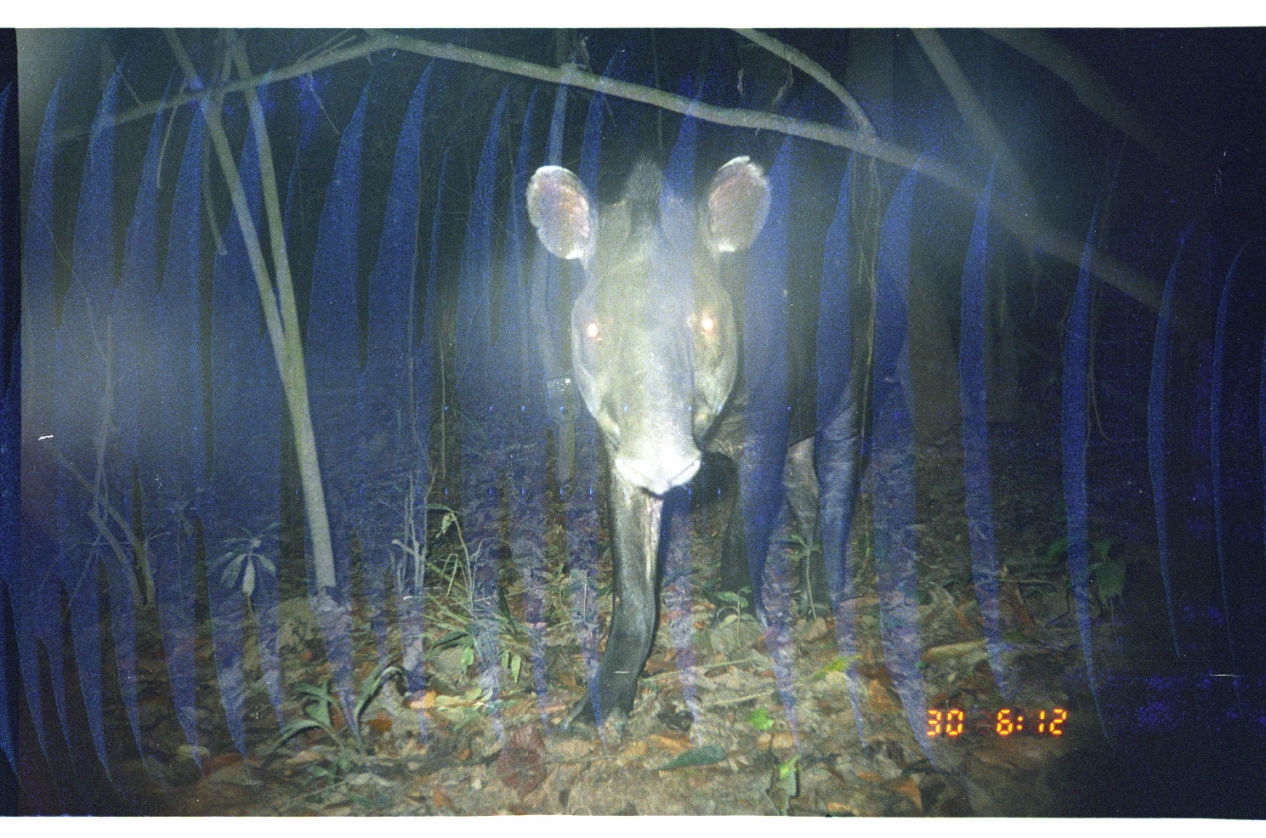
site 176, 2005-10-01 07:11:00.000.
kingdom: Animalia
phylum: Chordata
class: Mammalia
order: Perissodactyla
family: Tapiridae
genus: Tapirus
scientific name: Tapirus terrestris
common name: south american tapir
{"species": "Tapirus terrestris (south american tapir)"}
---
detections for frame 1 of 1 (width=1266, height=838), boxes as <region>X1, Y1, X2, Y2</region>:
tapirus terrestris: <region>526, 149, 877, 730</region>